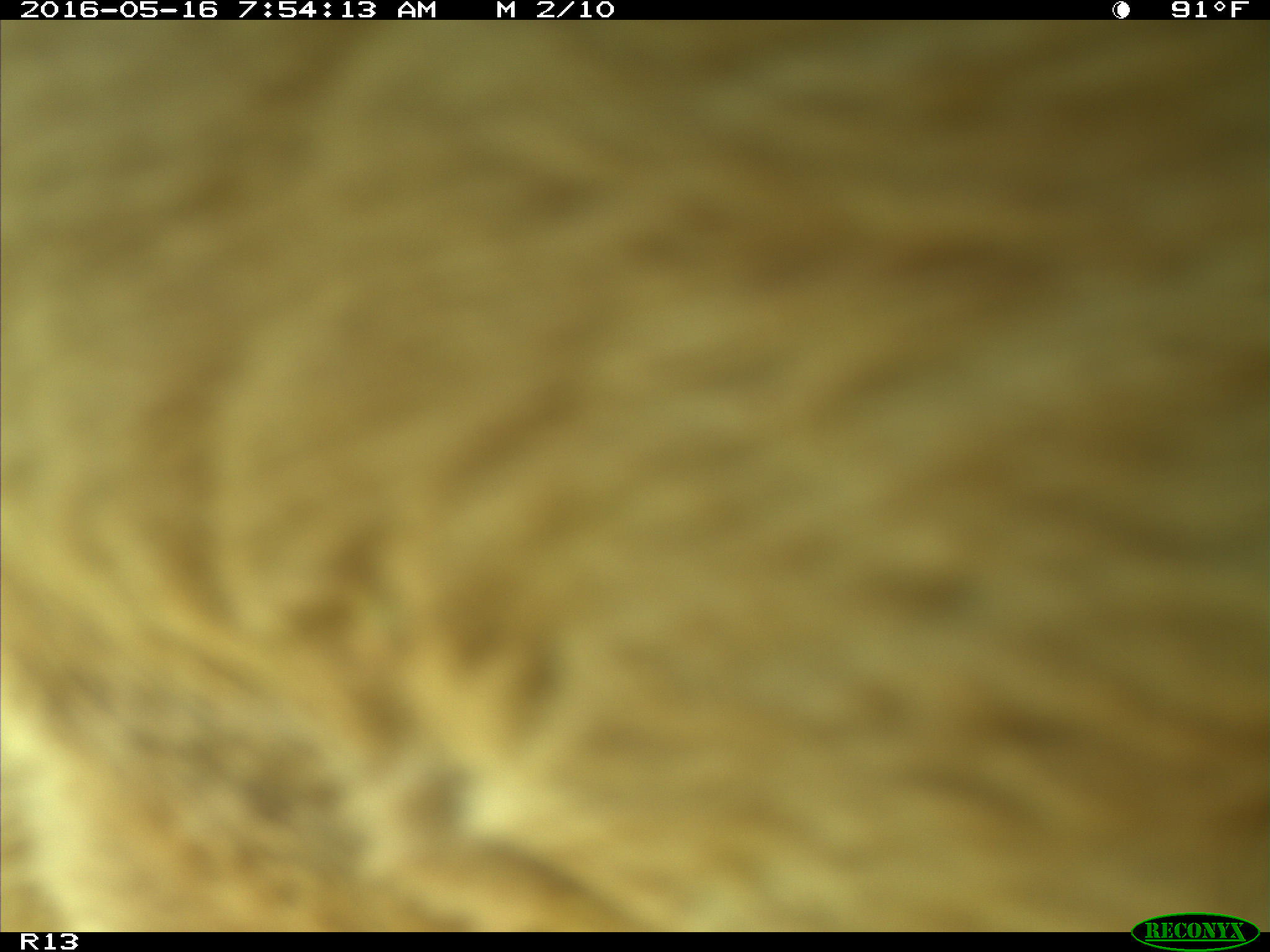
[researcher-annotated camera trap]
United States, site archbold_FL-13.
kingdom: Animalia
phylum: Chordata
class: Mammalia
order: Artiodactyla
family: Bovidae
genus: Bos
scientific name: Bos taurus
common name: domestic cow